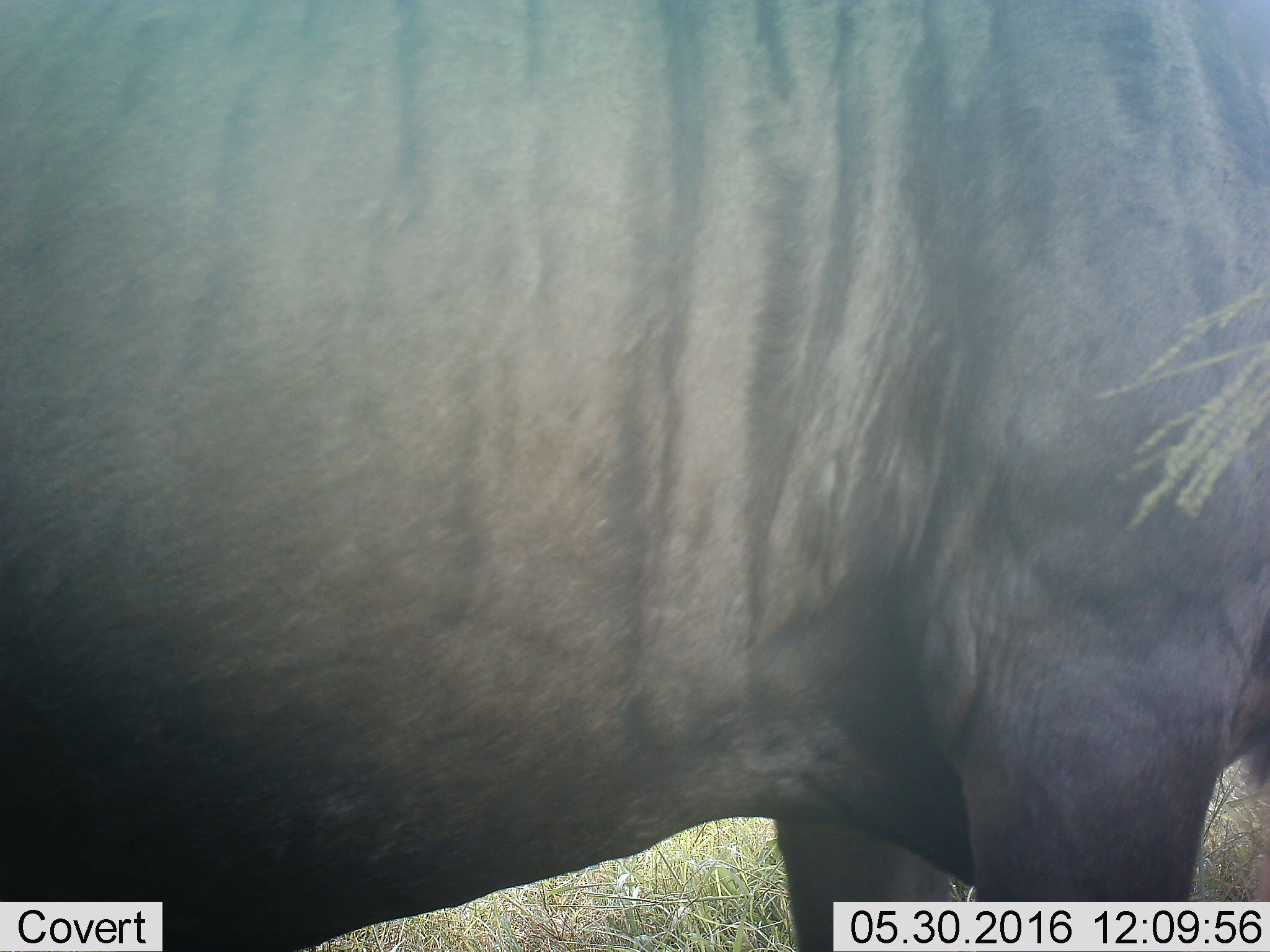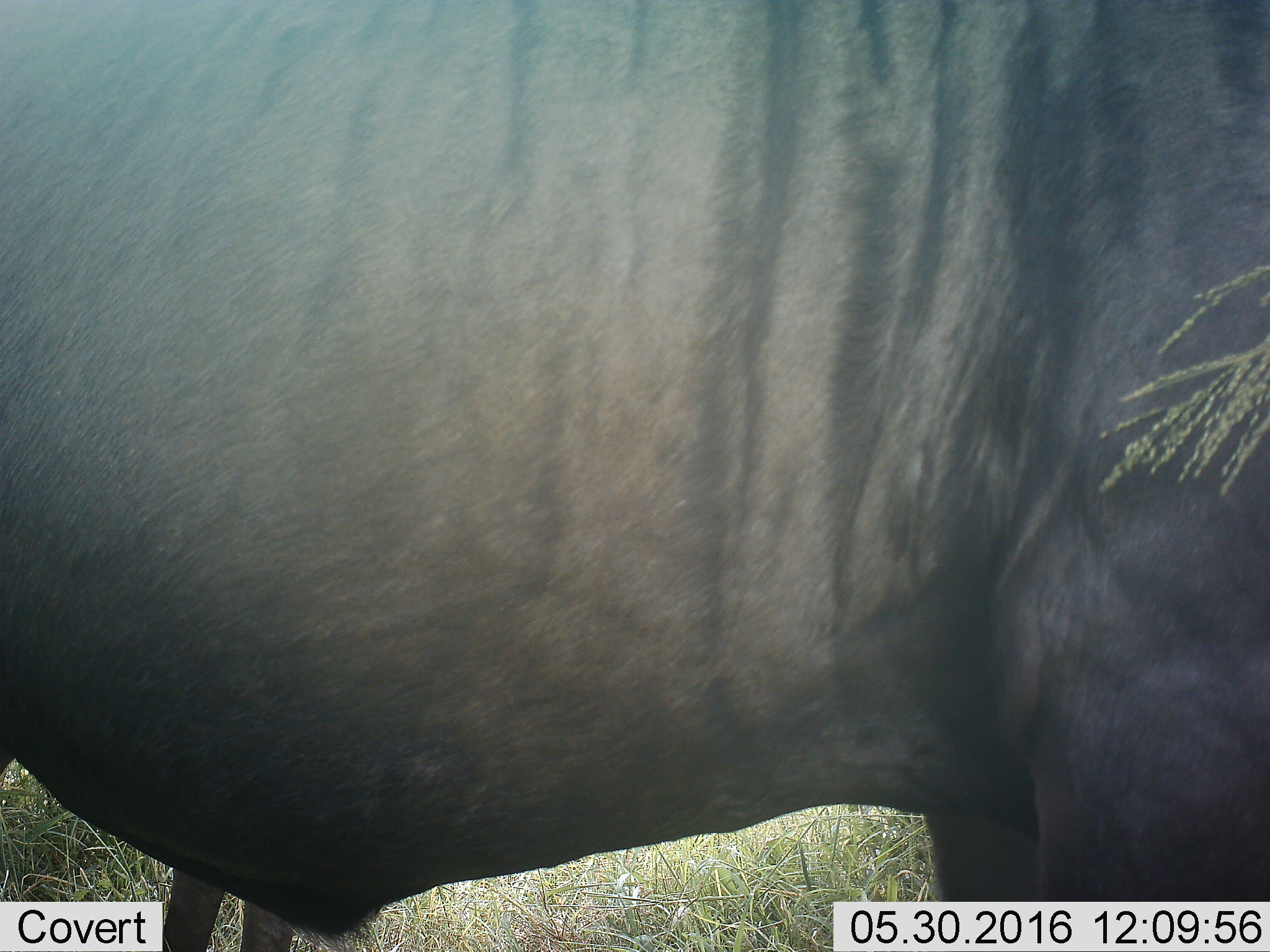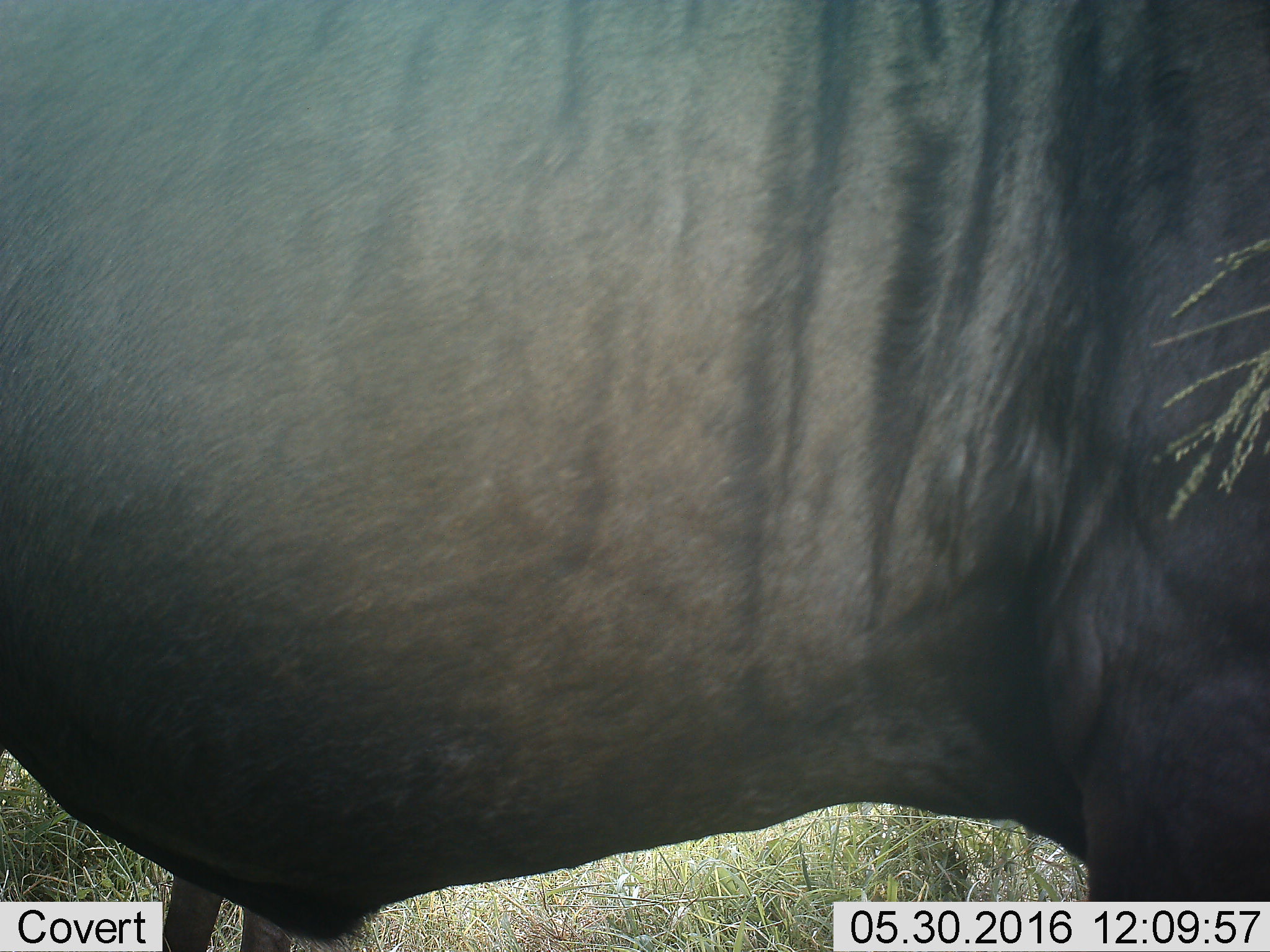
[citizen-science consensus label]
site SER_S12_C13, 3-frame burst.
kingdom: Animalia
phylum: Chordata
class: Mammalia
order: Artiodactyla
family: Bovidae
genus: Connochaetes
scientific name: Connochaetes taurinus taurinus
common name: blue wildebeest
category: wildebeestblue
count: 1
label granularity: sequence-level